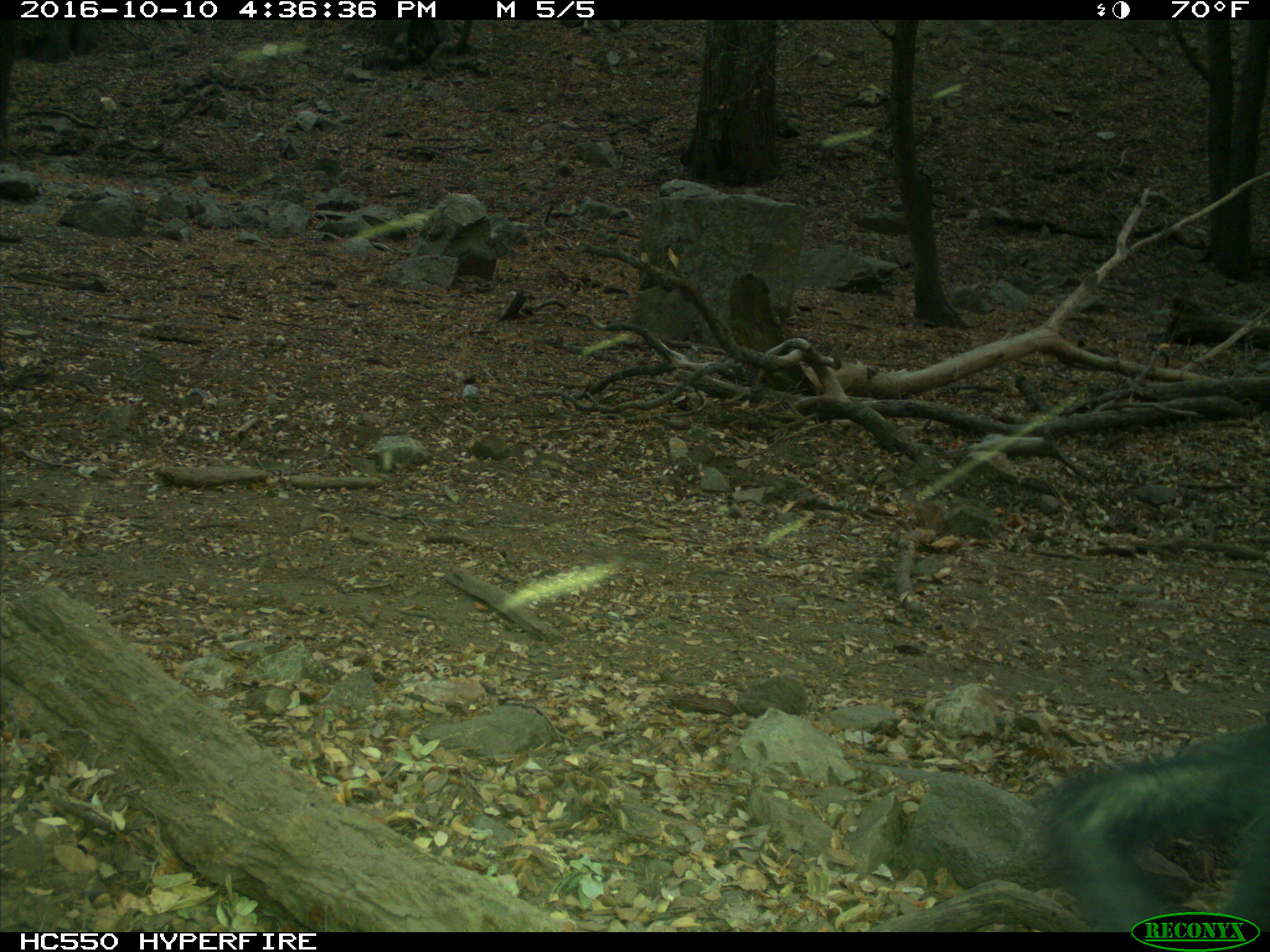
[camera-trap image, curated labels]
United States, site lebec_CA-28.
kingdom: Animalia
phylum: Chordata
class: Mammalia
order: Artiodactyla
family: Suidae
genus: Sus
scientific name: Sus scrofa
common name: wild boar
Sus scrofa (wild boar).